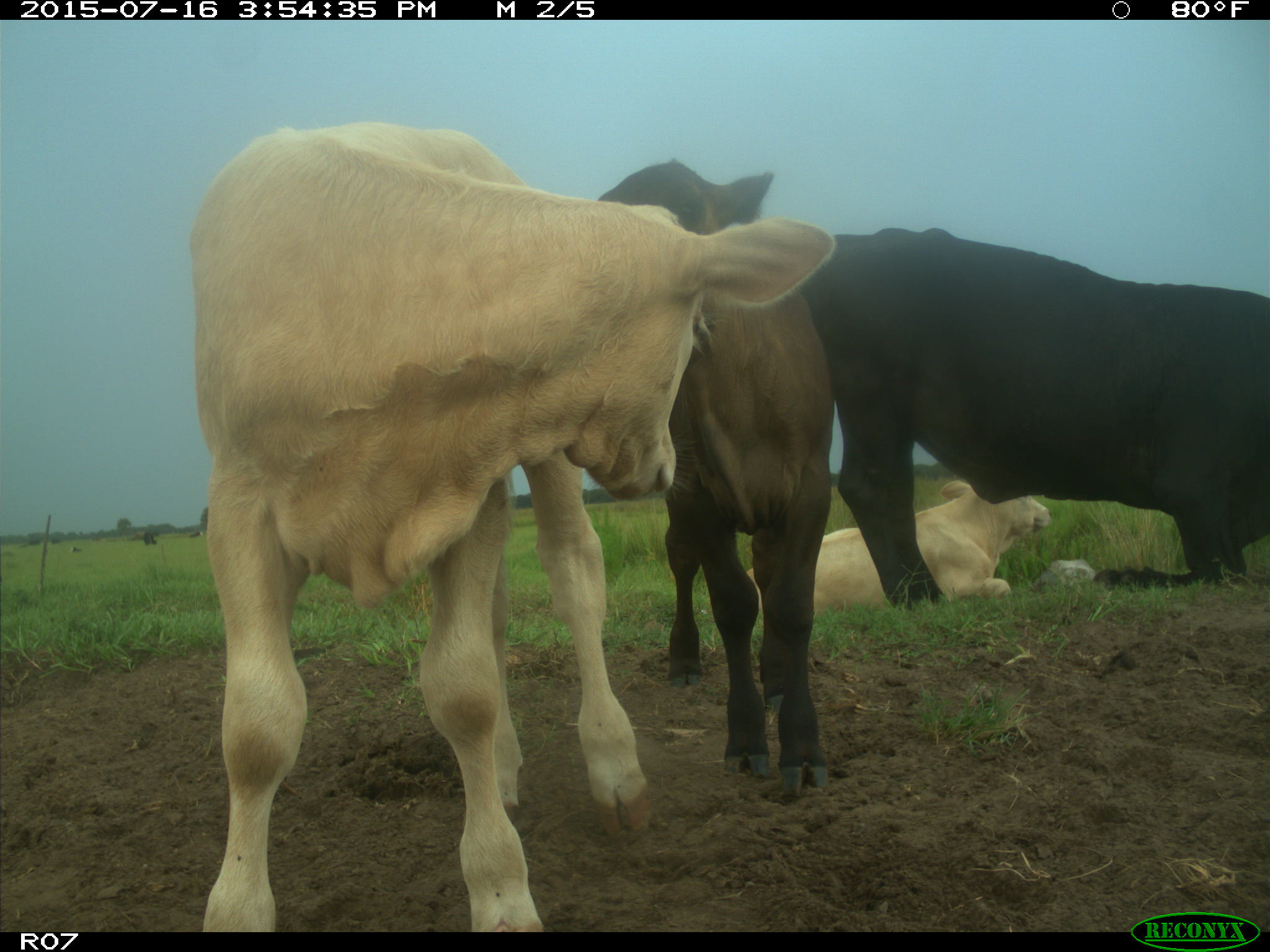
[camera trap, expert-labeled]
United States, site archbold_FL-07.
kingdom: Animalia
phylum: Chordata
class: Mammalia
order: Artiodactyla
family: Bovidae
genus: Bos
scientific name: Bos taurus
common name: domestic cow